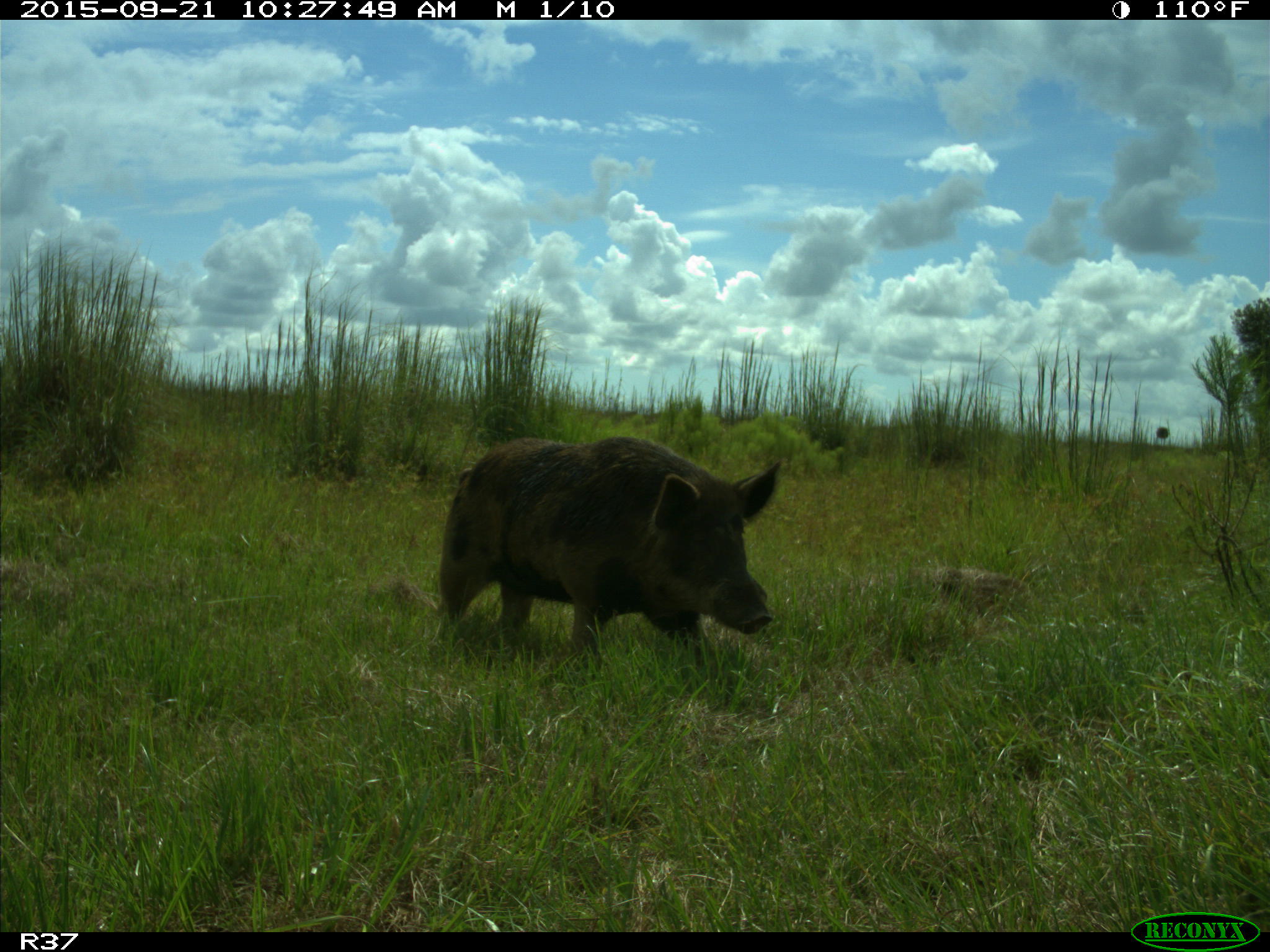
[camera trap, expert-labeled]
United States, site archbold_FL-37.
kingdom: Animalia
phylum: Chordata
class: Mammalia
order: Artiodactyla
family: Suidae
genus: Sus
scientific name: Sus scrofa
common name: wild boar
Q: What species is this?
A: Sus scrofa (wild boar).